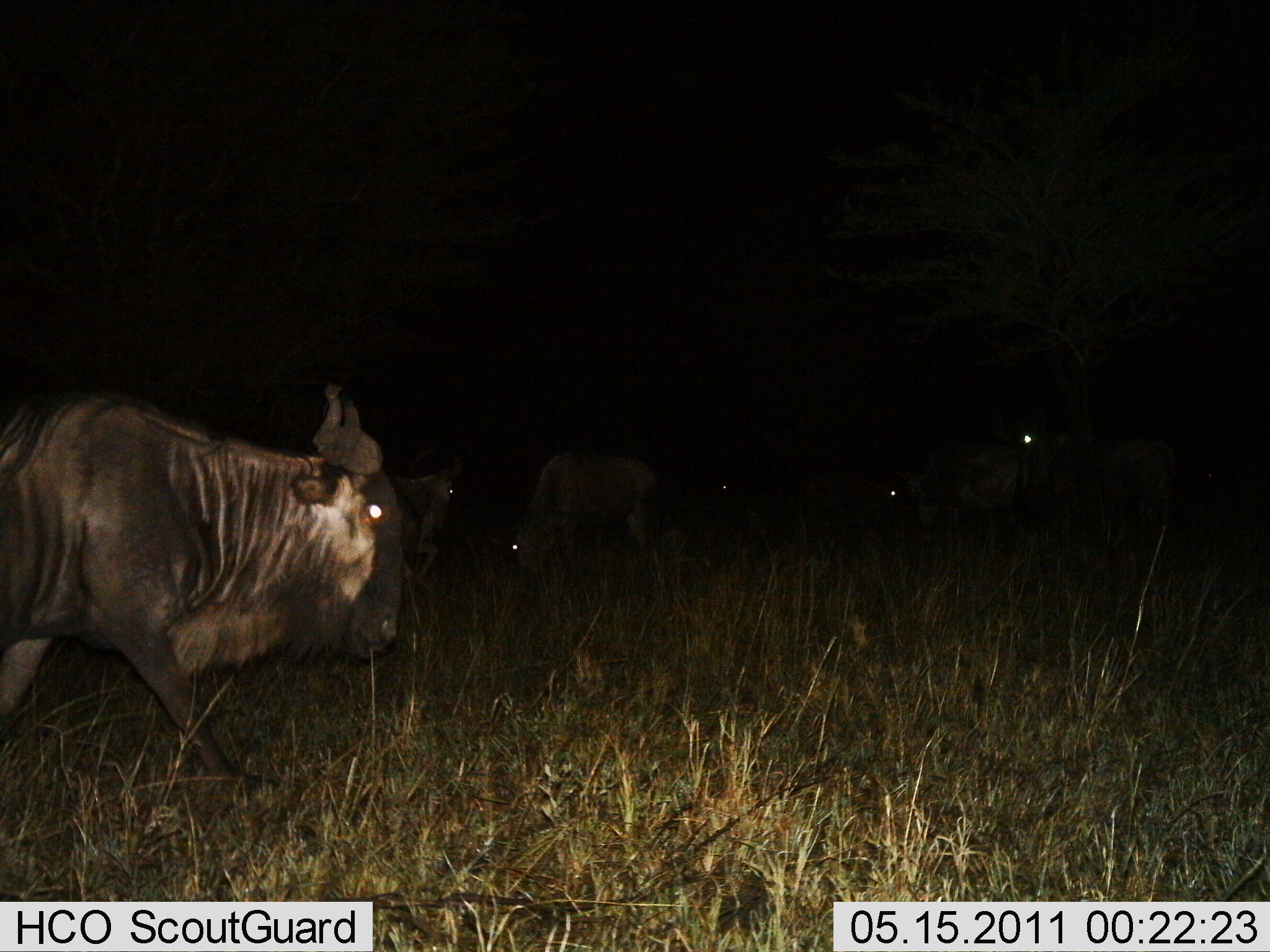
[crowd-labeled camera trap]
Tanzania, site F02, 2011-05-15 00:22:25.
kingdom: Animalia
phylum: Chordata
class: Mammalia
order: Artiodactyla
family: Bovidae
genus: Connochaetes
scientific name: Connochaetes taurinus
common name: blue wildebeest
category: wildebeest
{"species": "wildebeest (blue wildebeest) (Connochaetes taurinus)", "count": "6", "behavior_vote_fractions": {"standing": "45%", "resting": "9%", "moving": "82%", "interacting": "0%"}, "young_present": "0%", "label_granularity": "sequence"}